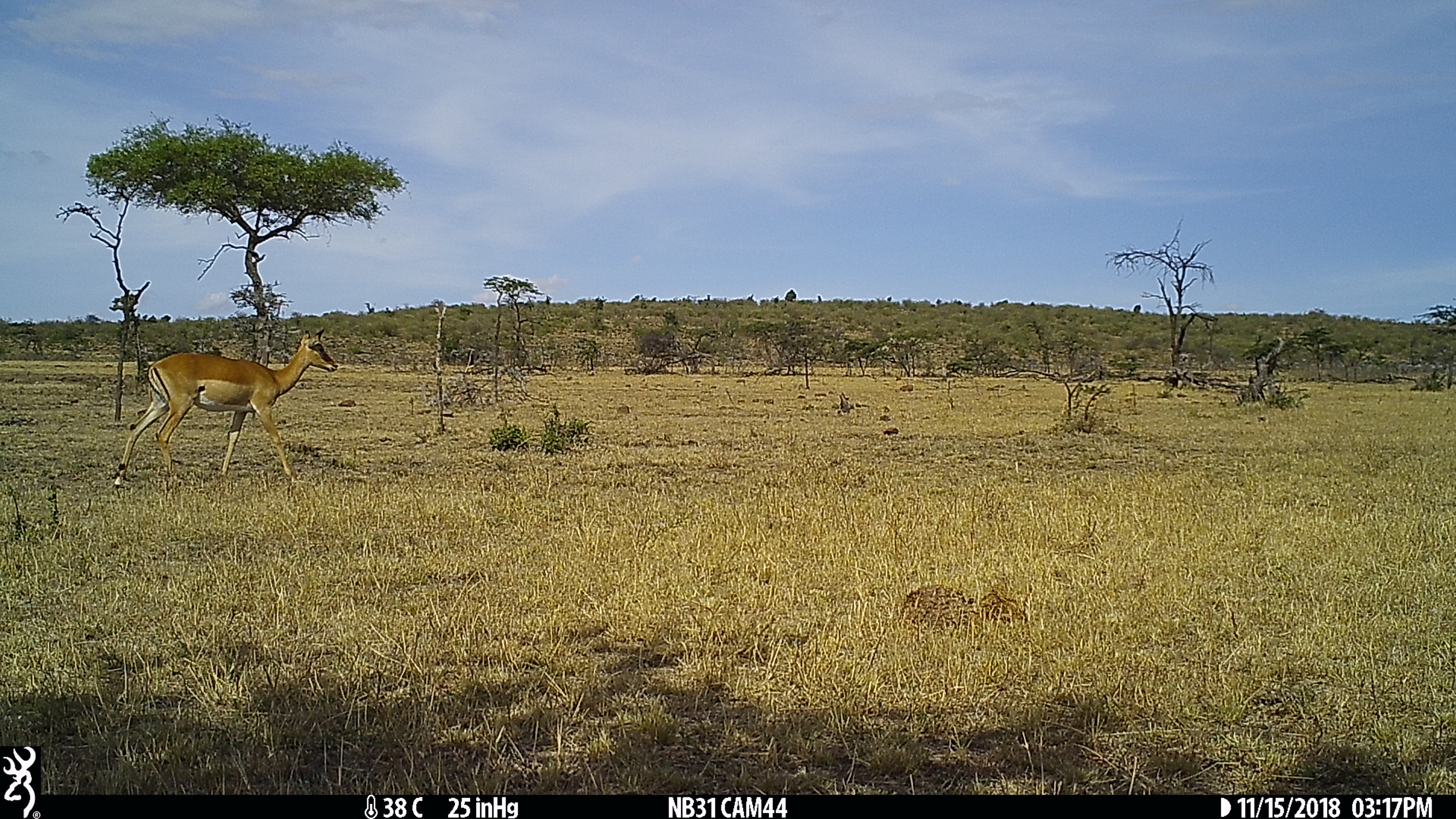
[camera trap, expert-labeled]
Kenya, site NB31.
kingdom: Animalia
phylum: Chordata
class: Mammalia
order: Artiodactyla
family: Bovidae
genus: Aepyceros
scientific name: Aepyceros melampus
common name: impala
Impala (Aepyceros melampus).